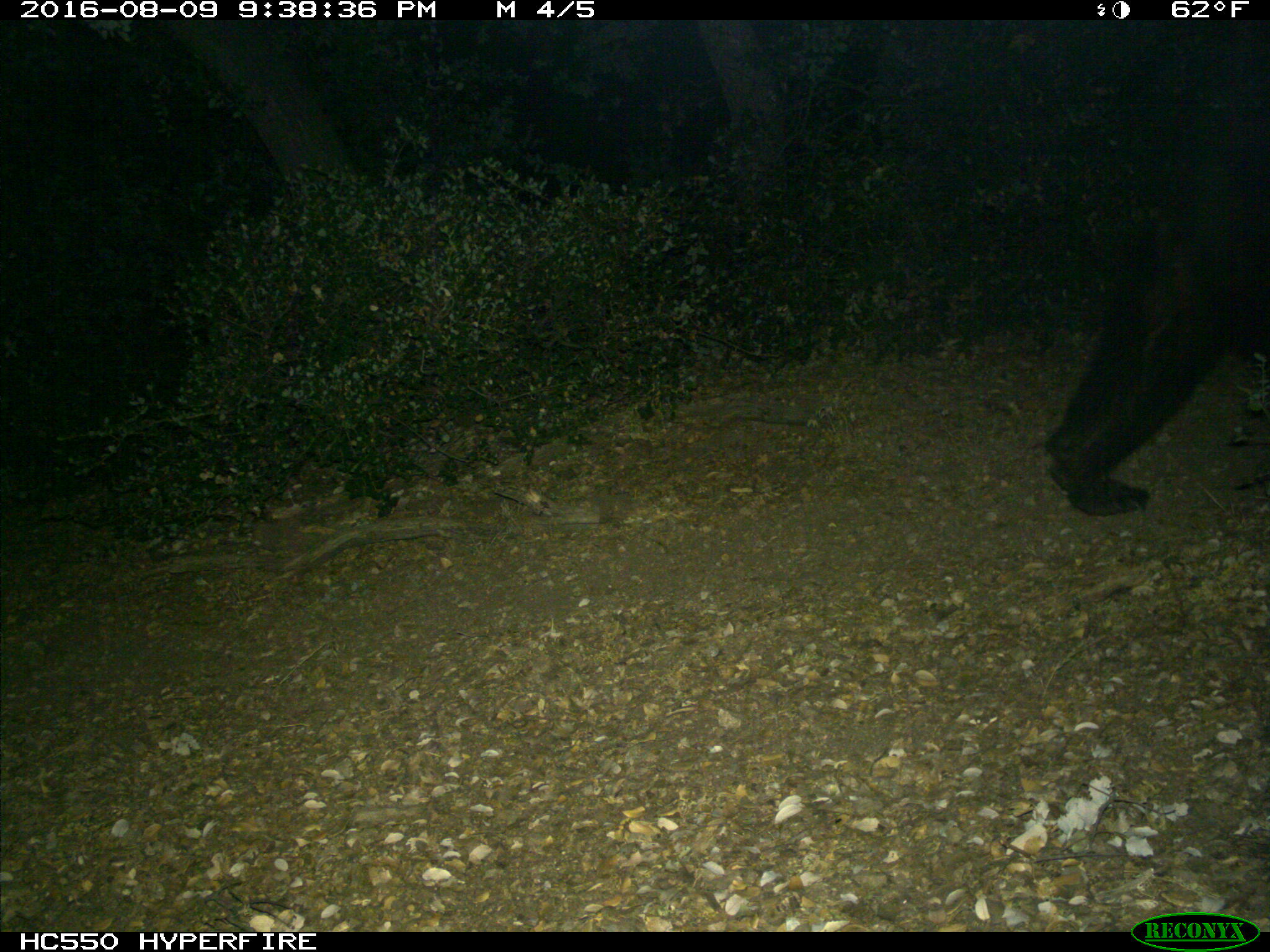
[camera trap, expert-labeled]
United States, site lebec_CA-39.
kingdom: Animalia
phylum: Chordata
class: Mammalia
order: Carnivora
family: Ursidae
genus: Ursus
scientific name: Ursus americanus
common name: american black bear